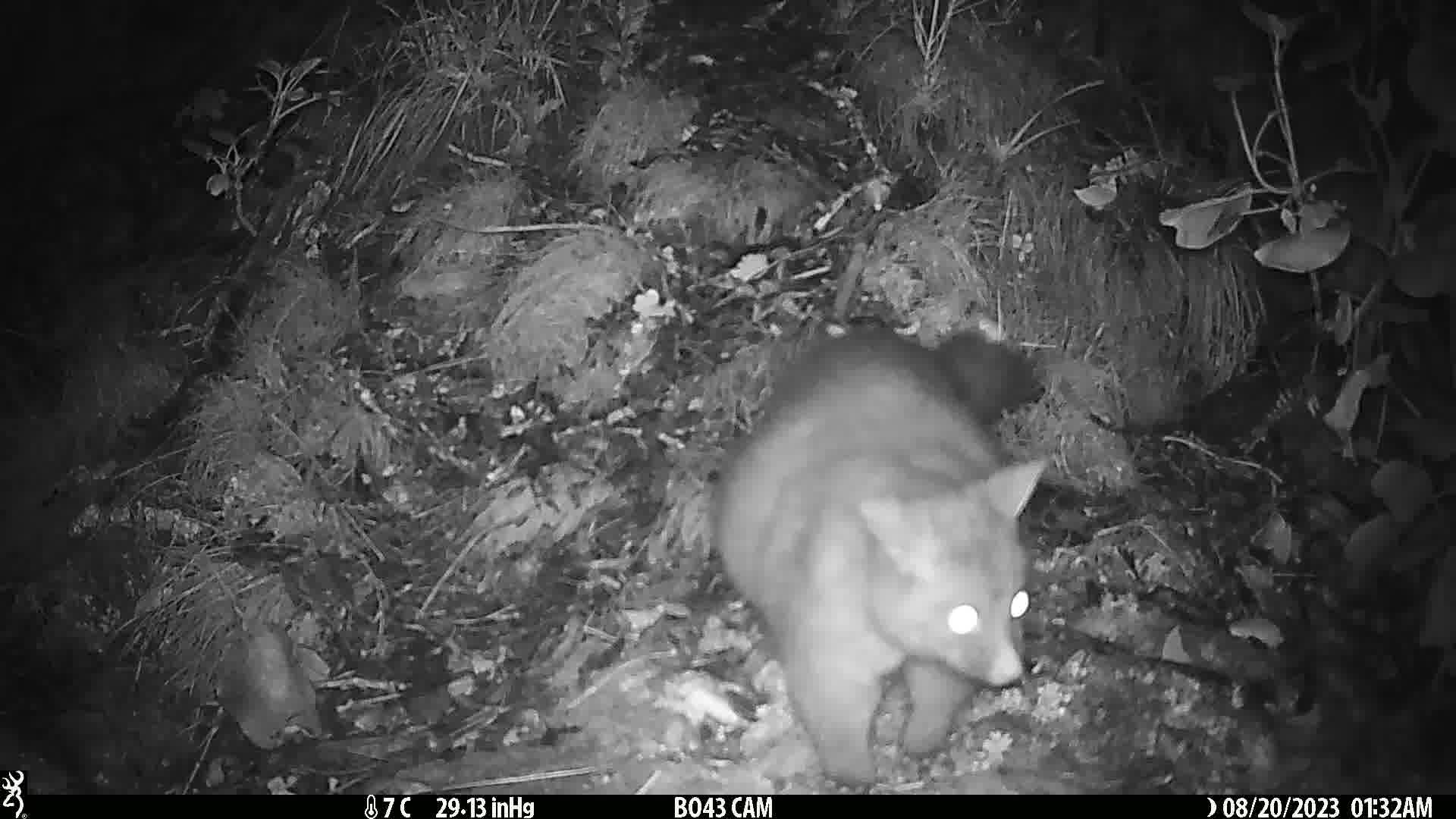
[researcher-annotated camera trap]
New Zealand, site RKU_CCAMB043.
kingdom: Animalia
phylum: Chordata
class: Mammalia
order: Diprotodontia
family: Phalangeridae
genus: Trichosurus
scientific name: Trichosurus vulpecula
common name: common brushtail possum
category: possum